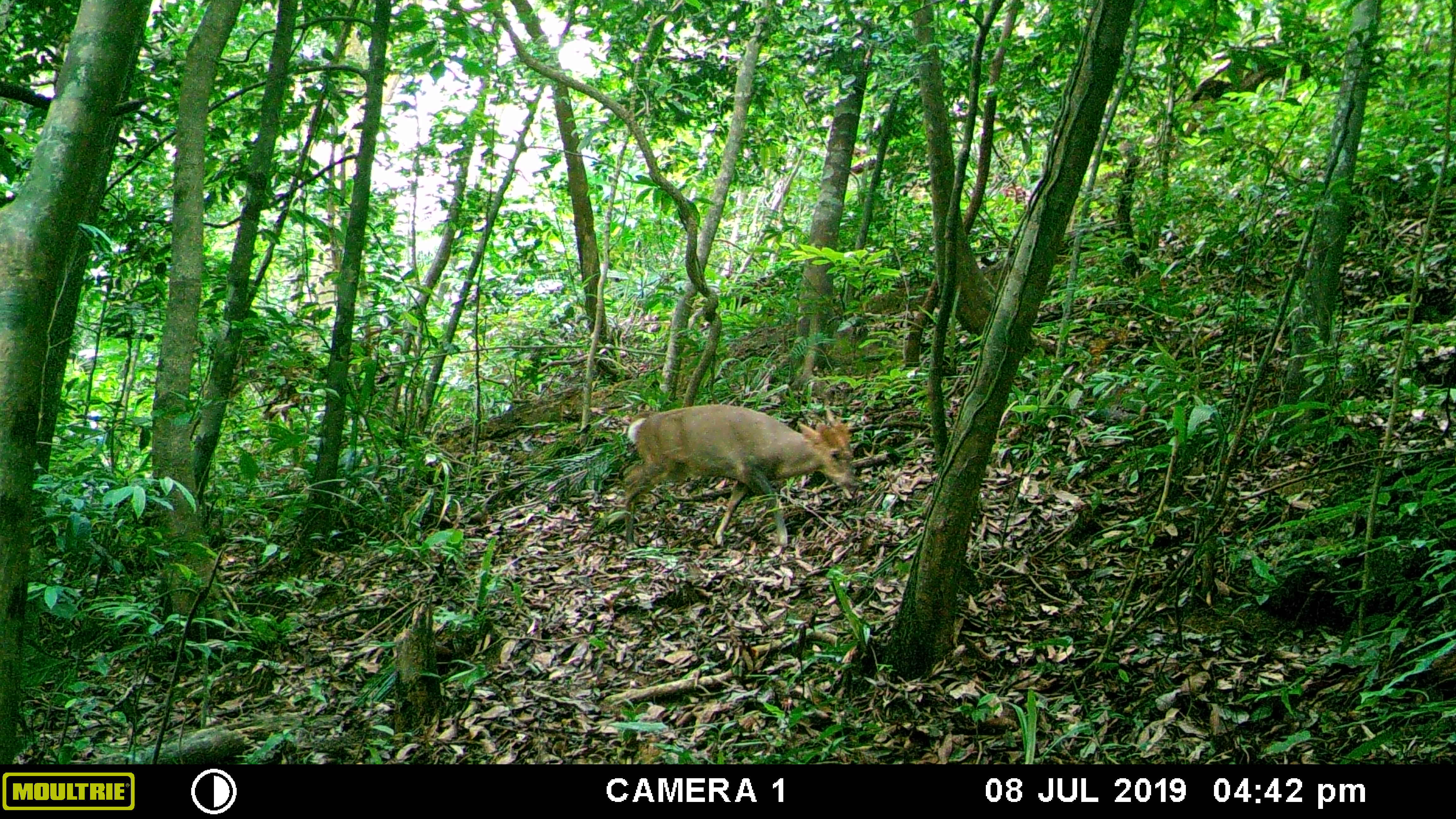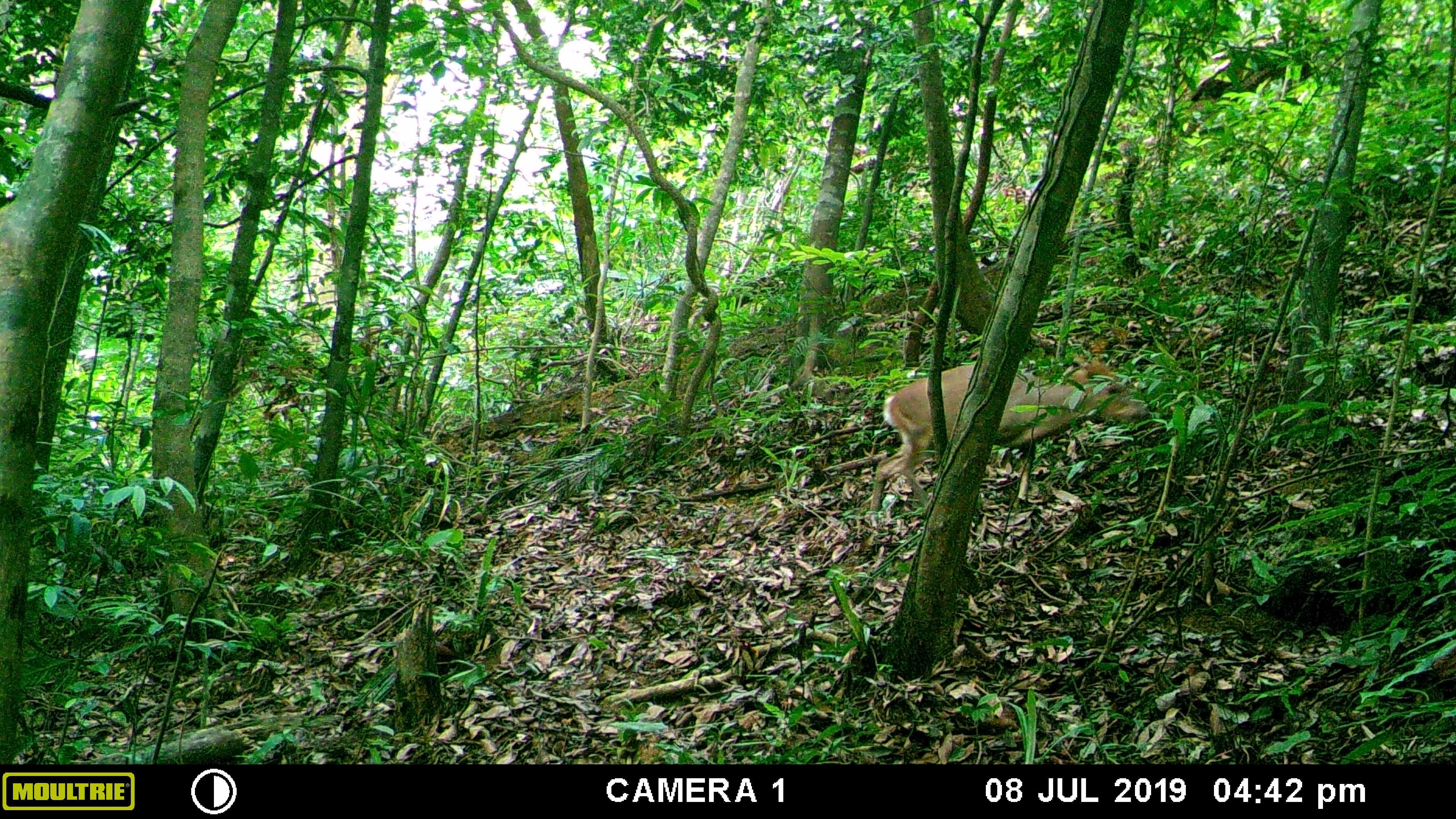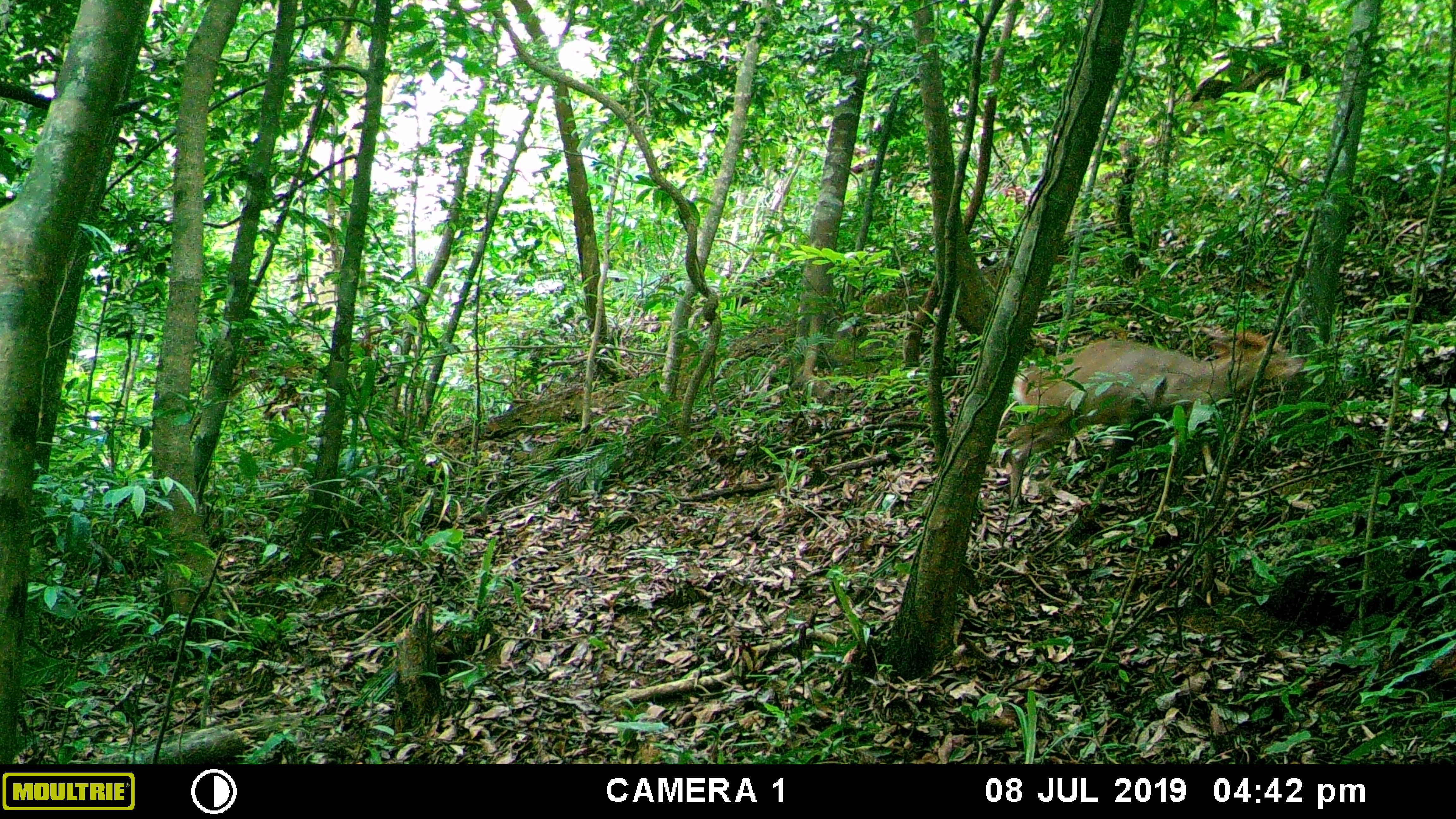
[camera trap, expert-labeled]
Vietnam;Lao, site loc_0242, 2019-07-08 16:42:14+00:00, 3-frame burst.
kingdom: Animalia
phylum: Chordata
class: Mammalia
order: Artiodactyla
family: Cervidae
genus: Muntiacus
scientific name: Muntiacus vuquangensis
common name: large-antlered muntjac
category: large antlered muntjac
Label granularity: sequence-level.